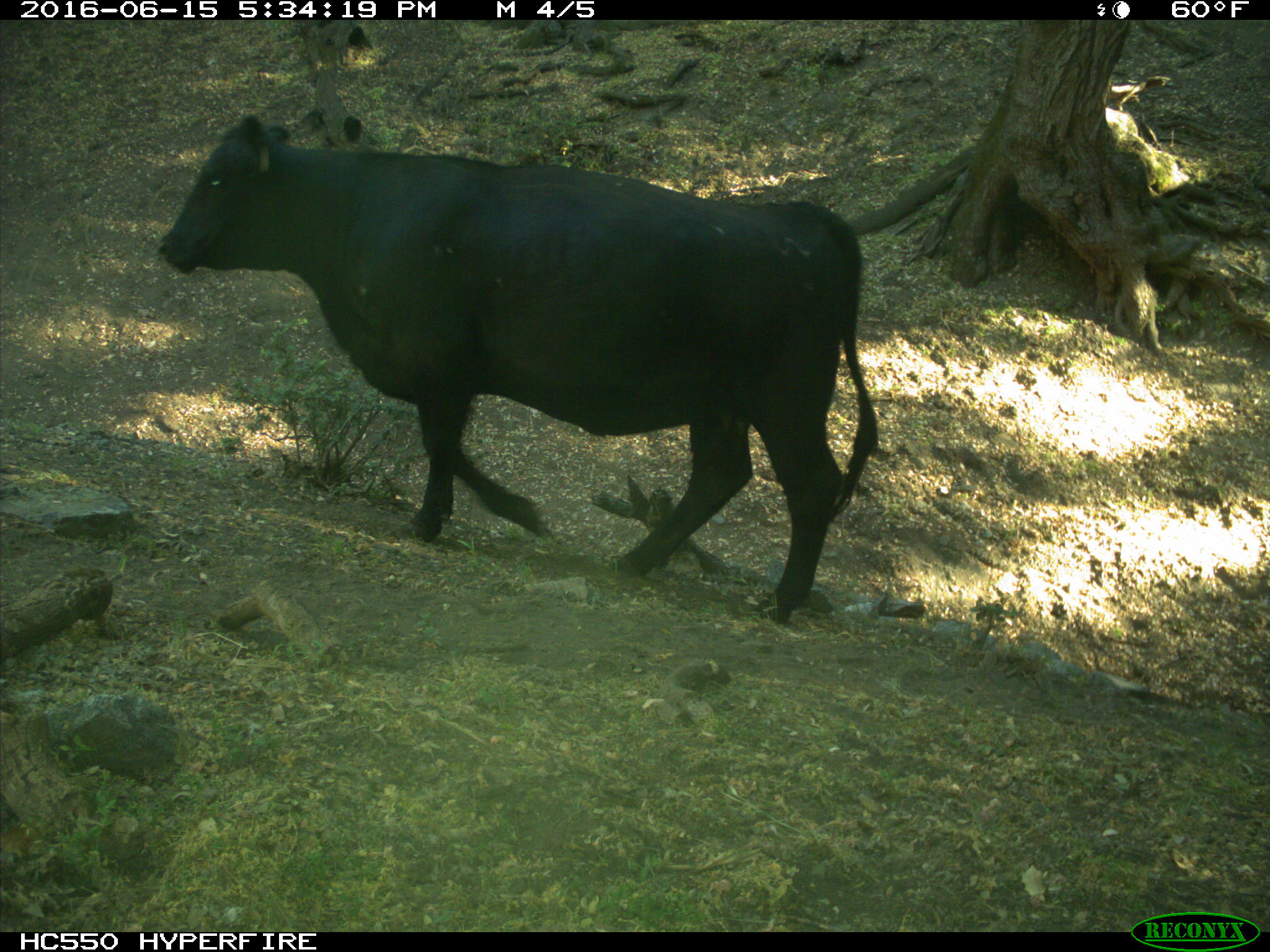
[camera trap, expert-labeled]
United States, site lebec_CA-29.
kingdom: Animalia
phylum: Chordata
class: Mammalia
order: Artiodactyla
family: Bovidae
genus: Bos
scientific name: Bos taurus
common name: domestic cow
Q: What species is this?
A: Bos taurus (domestic cow).